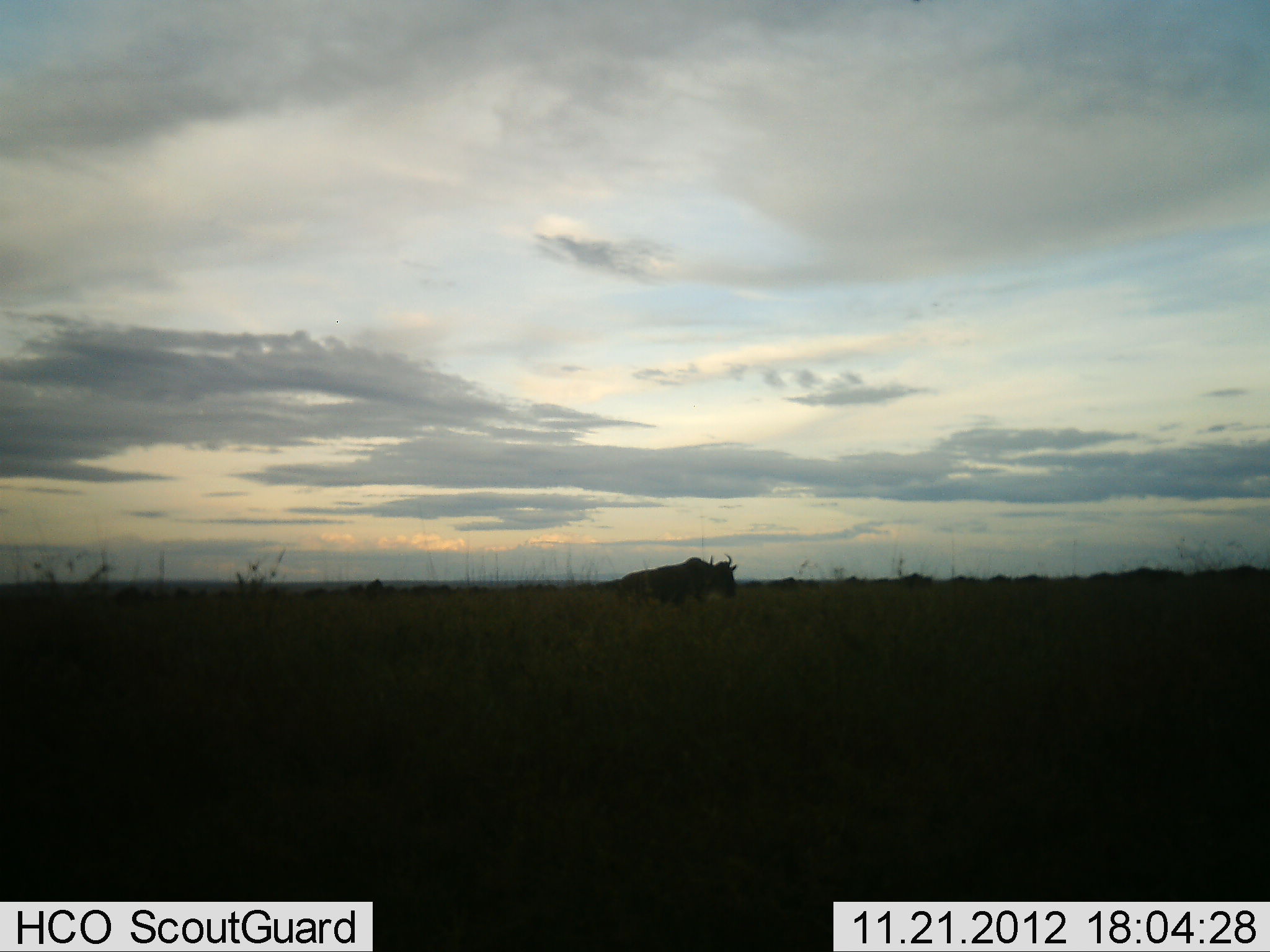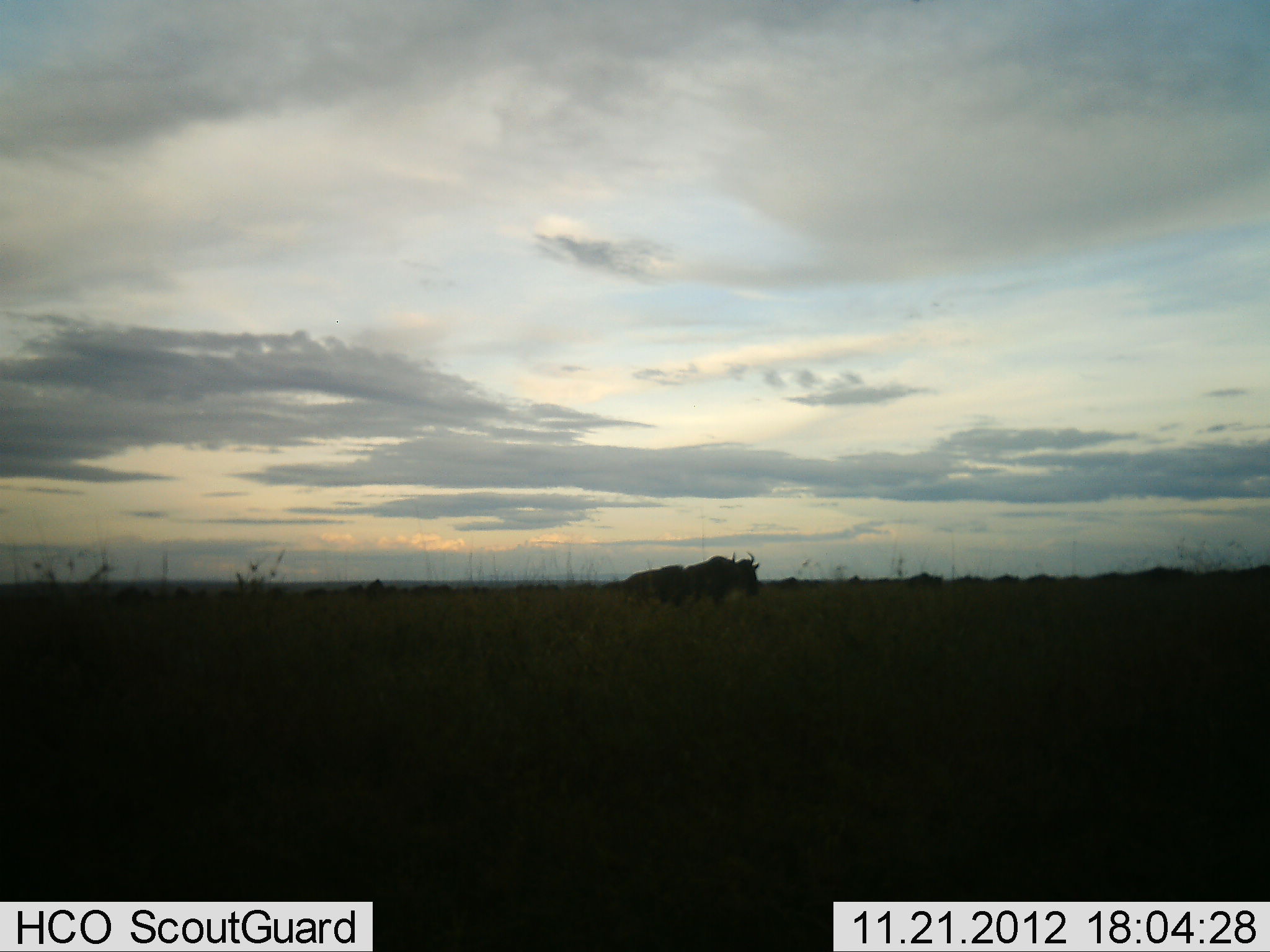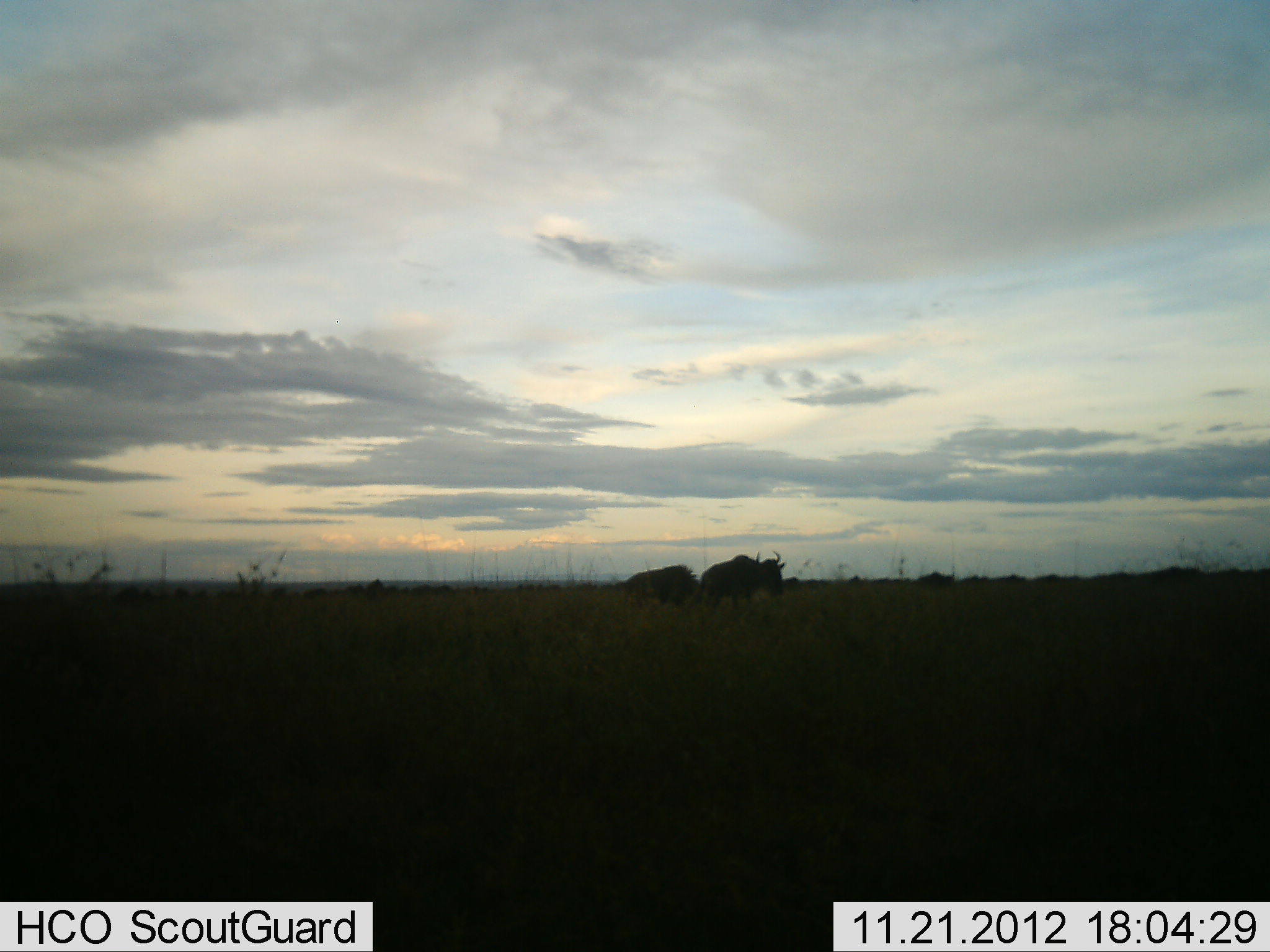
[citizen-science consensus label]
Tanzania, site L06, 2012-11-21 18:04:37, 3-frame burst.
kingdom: Animalia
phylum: Chordata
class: Mammalia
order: Artiodactyla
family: Bovidae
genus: Connochaetes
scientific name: Connochaetes taurinus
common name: blue wildebeest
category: wildebeest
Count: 9.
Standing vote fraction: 10%.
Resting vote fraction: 0%.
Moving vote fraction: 100%.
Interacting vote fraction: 0%.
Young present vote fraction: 0%.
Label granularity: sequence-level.